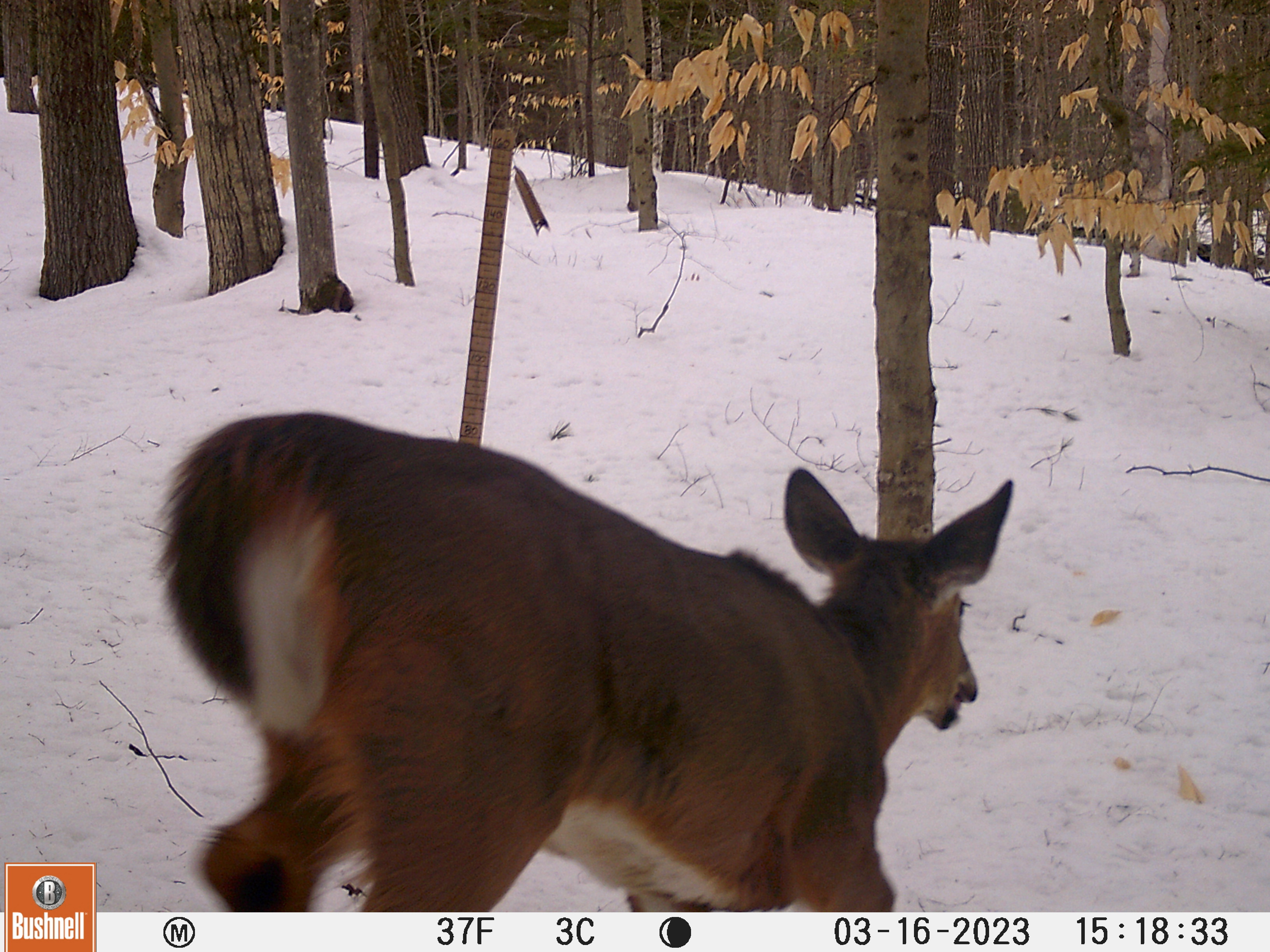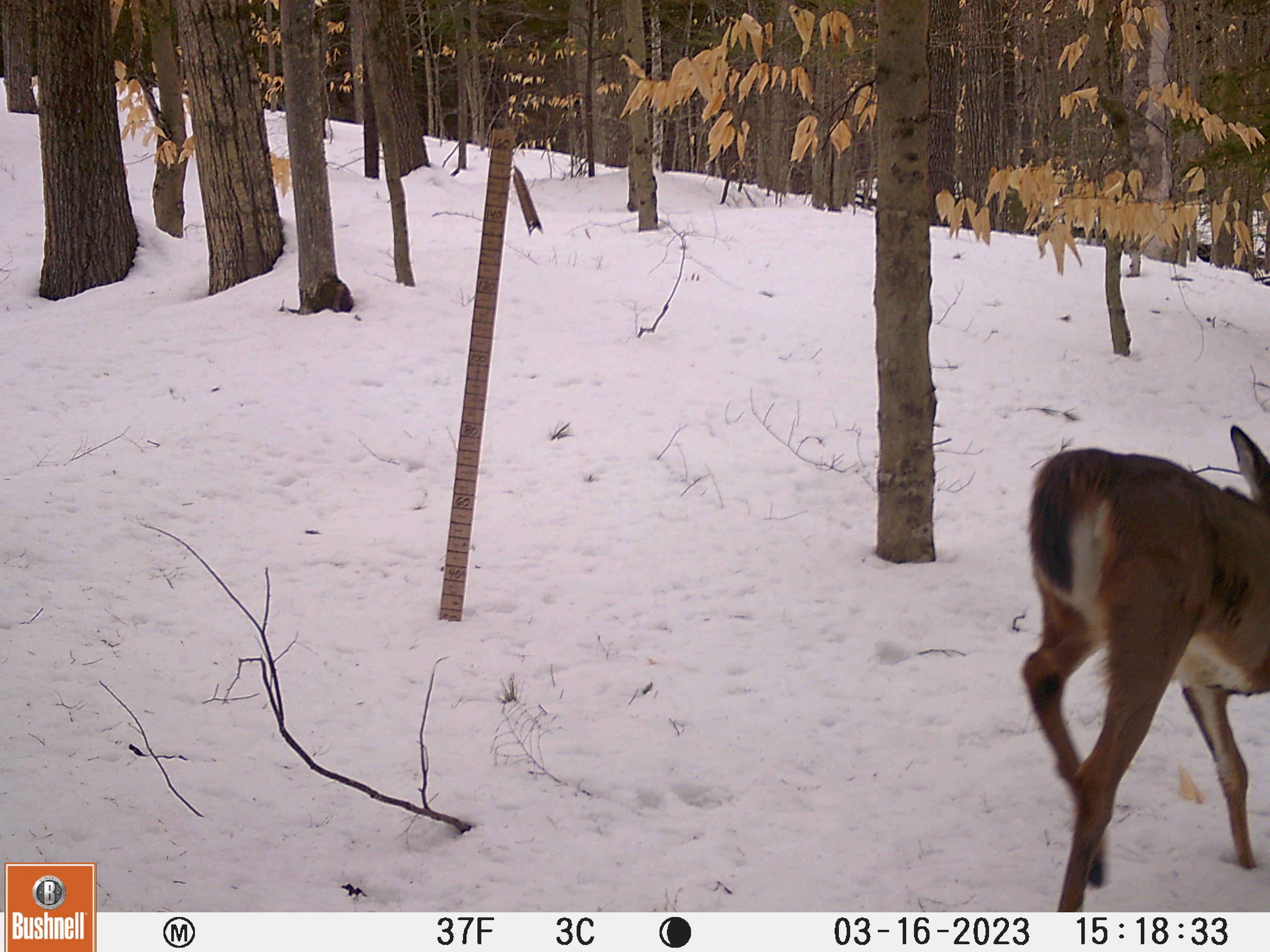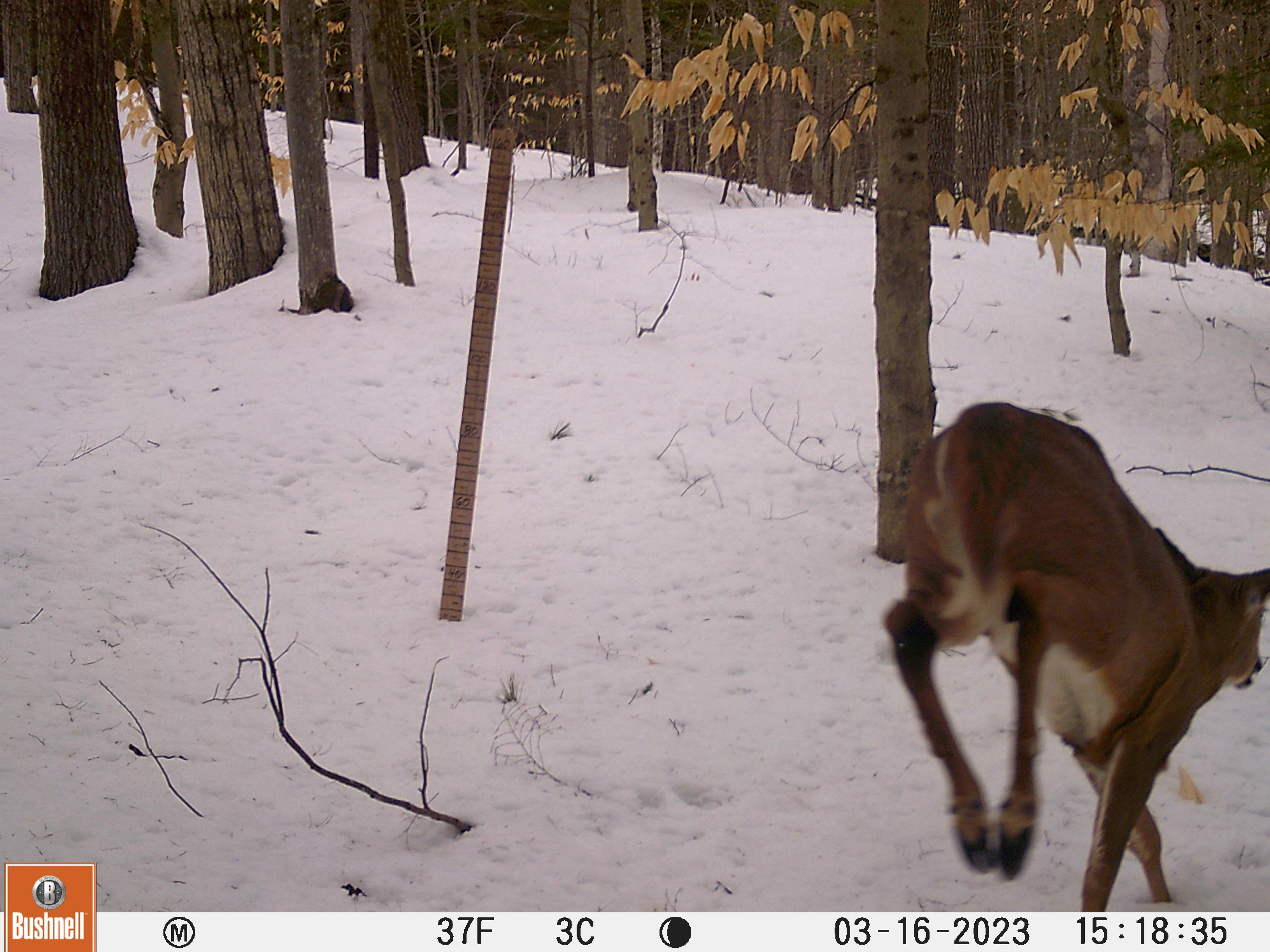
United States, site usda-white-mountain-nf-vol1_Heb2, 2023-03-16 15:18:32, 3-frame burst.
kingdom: Animalia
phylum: Chordata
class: Mammalia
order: Artiodactyla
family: Cervidae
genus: Odocoileus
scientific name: Odocoileus virginianus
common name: white-tailed deer